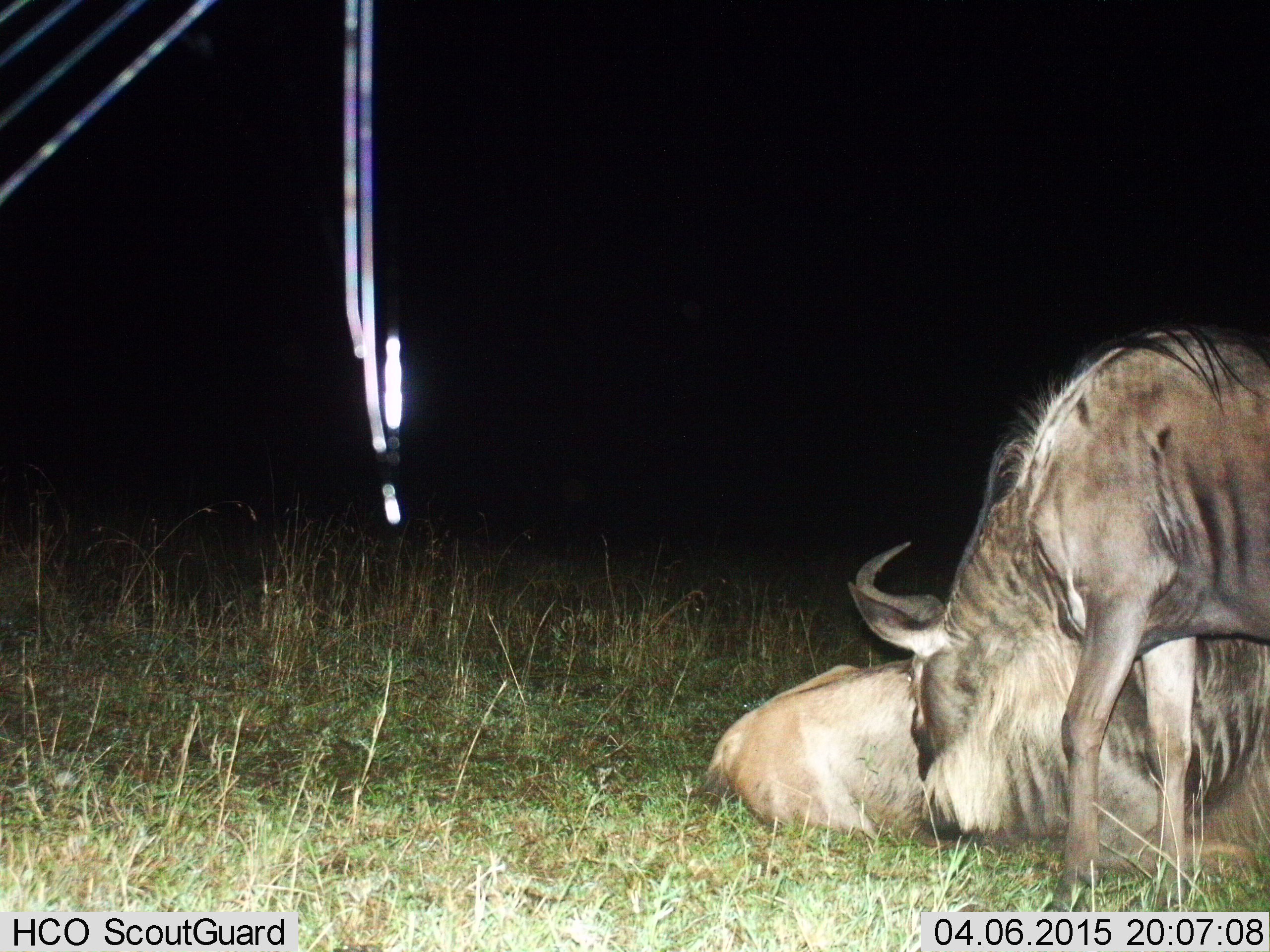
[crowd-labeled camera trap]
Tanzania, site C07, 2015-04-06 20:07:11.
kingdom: Animalia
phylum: Chordata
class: Mammalia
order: Artiodactyla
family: Bovidae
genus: Connochaetes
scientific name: Connochaetes taurinus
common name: blue wildebeest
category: wildebeest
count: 2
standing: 80%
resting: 100%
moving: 0%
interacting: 10%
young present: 0%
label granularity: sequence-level